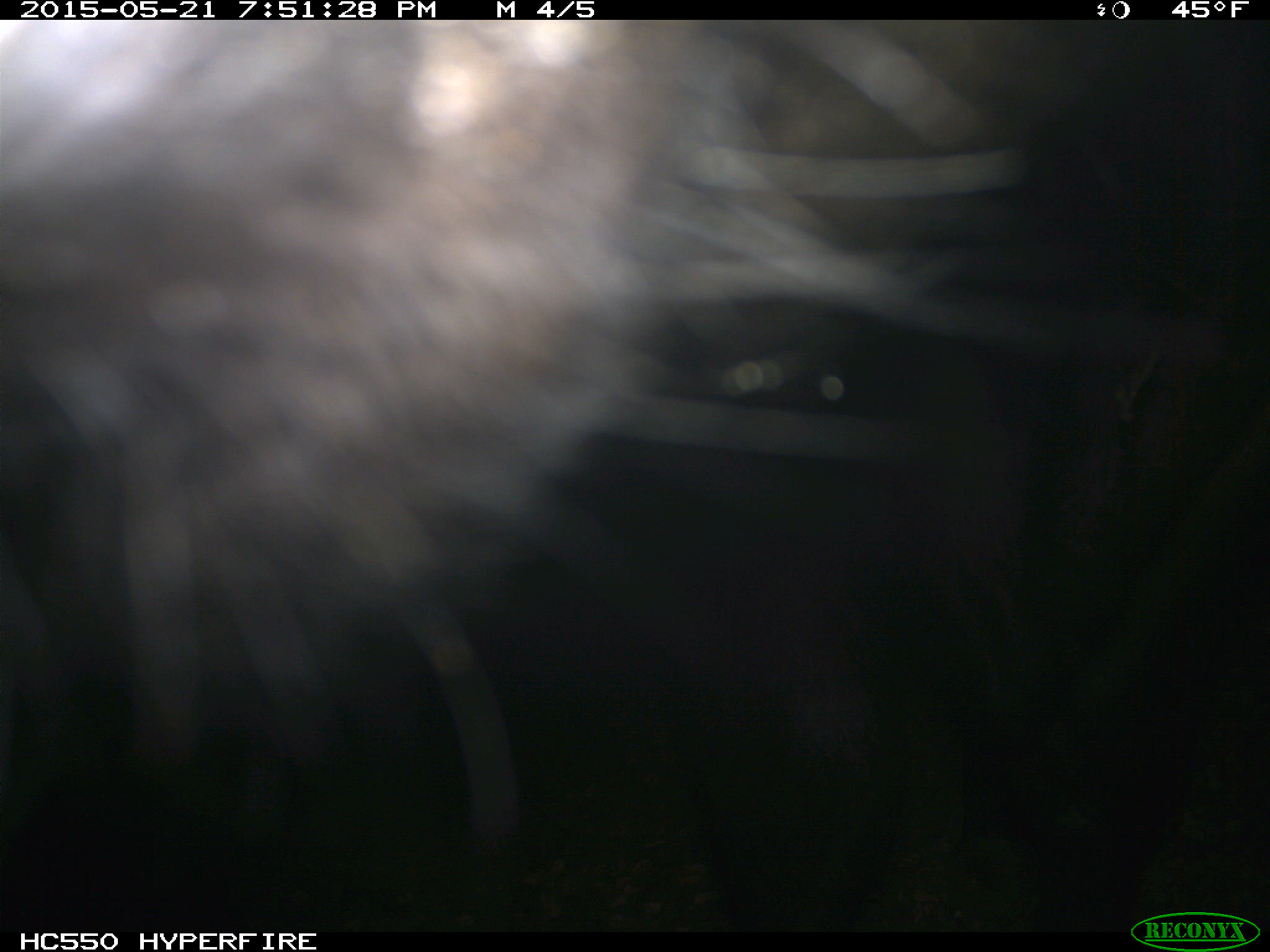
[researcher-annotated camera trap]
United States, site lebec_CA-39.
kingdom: Animalia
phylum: Chordata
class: Mammalia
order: Artiodactyla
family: Bovidae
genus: Bos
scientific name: Bos taurus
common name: domestic cow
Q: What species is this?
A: Bos taurus (domestic cow).